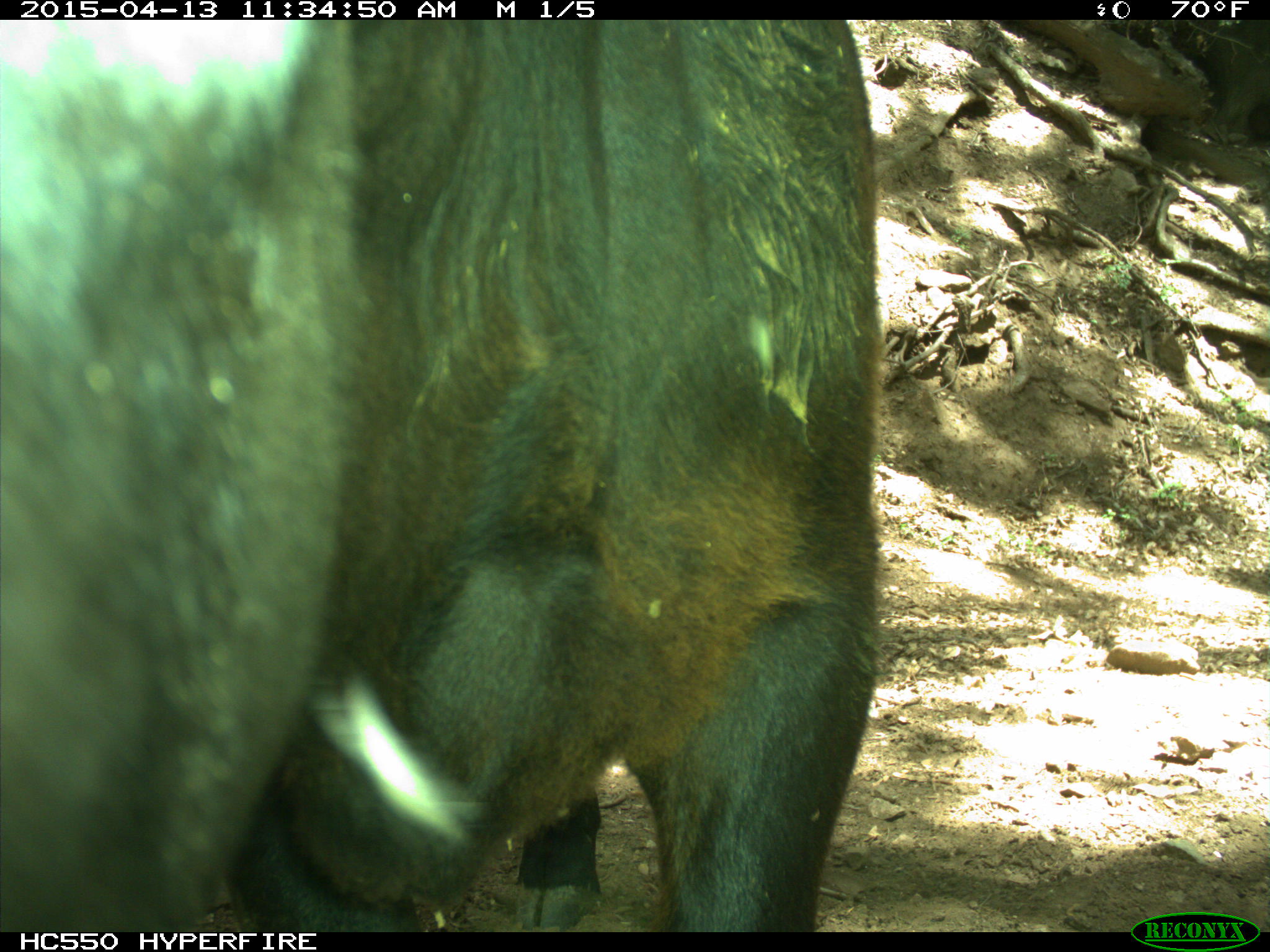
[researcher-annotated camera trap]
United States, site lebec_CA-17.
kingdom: Animalia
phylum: Chordata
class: Mammalia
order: Artiodactyla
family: Bovidae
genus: Bos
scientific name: Bos taurus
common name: domestic cow